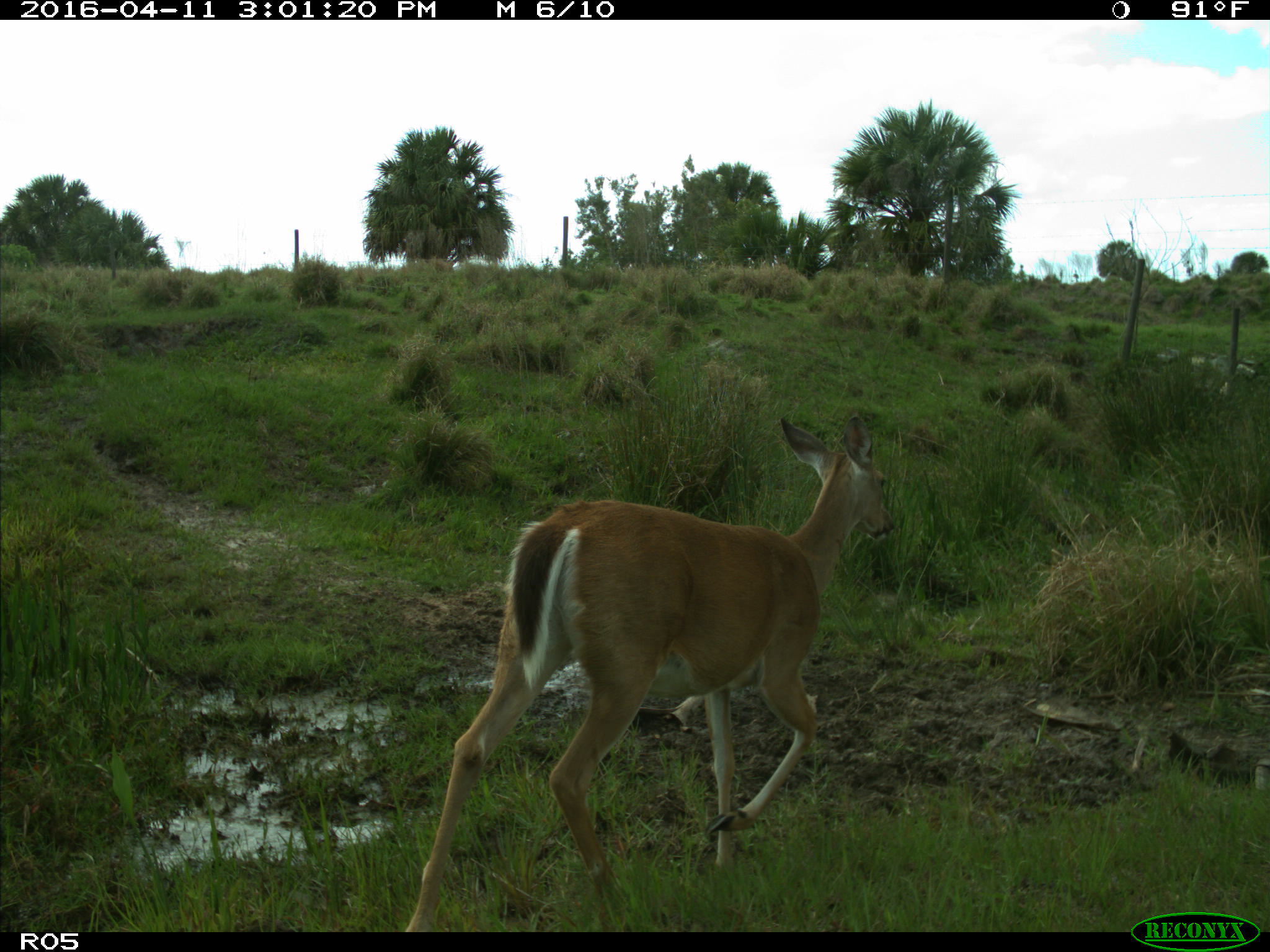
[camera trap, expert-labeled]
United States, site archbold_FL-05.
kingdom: Animalia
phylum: Chordata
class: Mammalia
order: Artiodactyla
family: Cervidae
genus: Odocoileus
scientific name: Odocoileus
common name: deer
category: unidentified deer